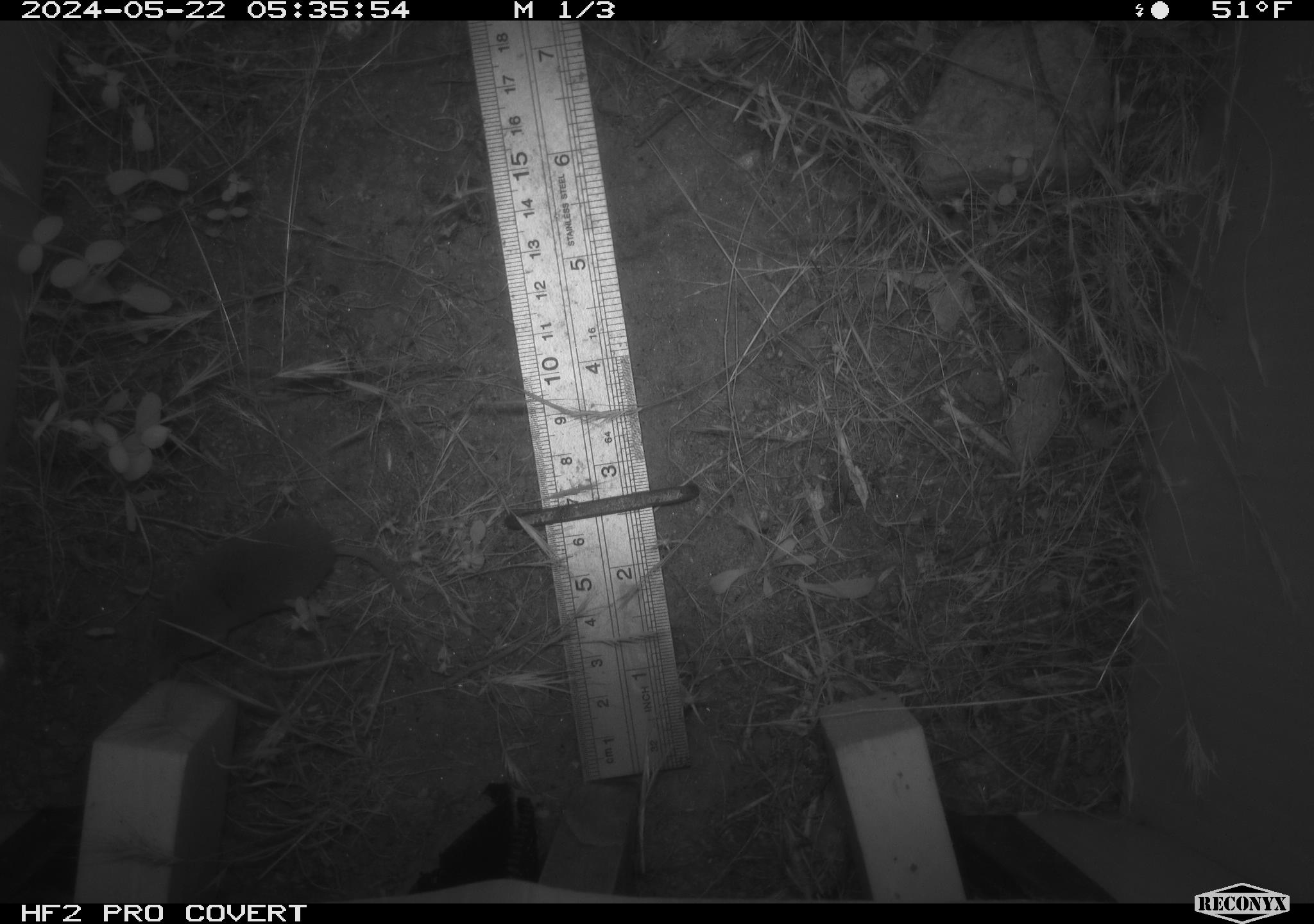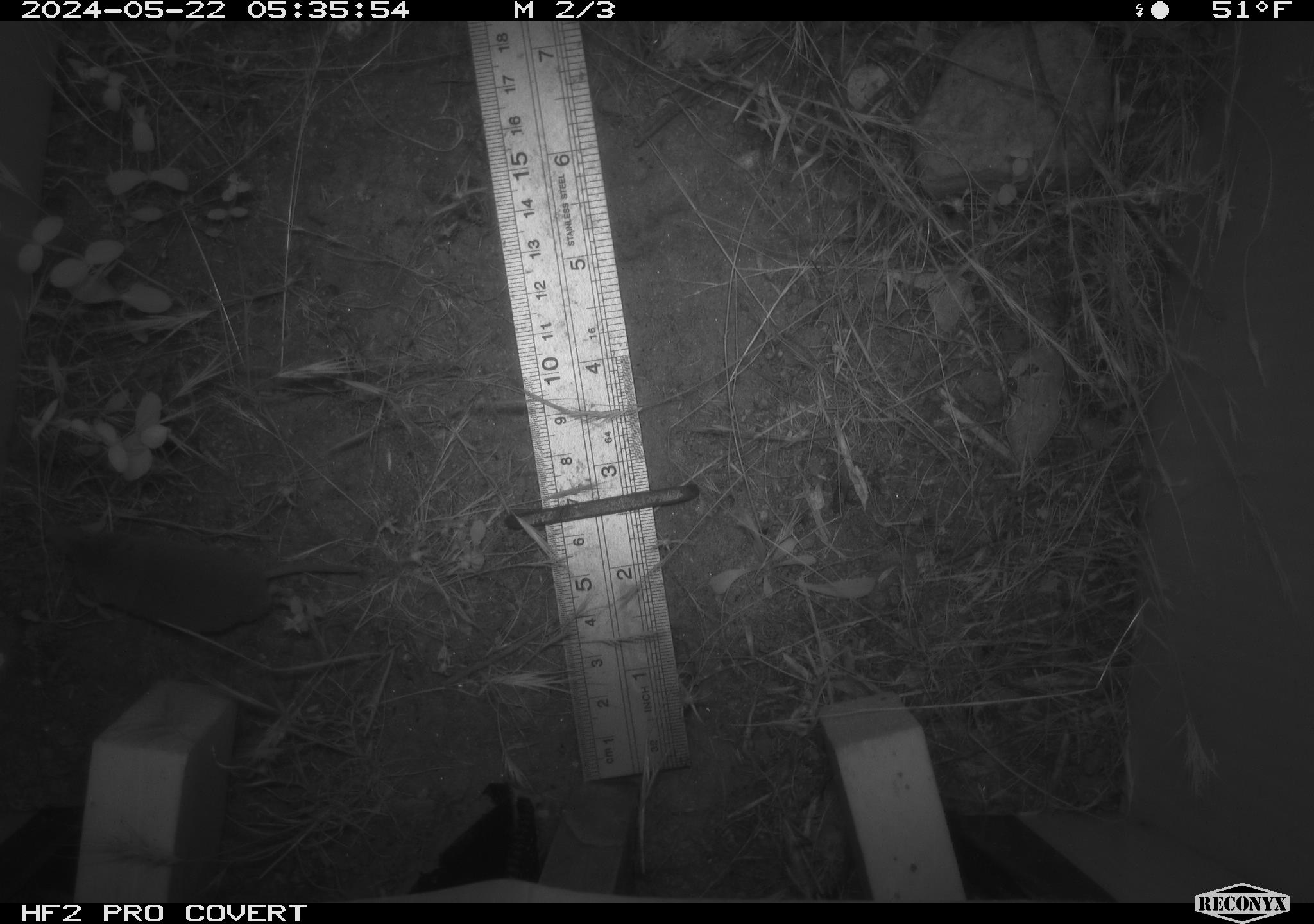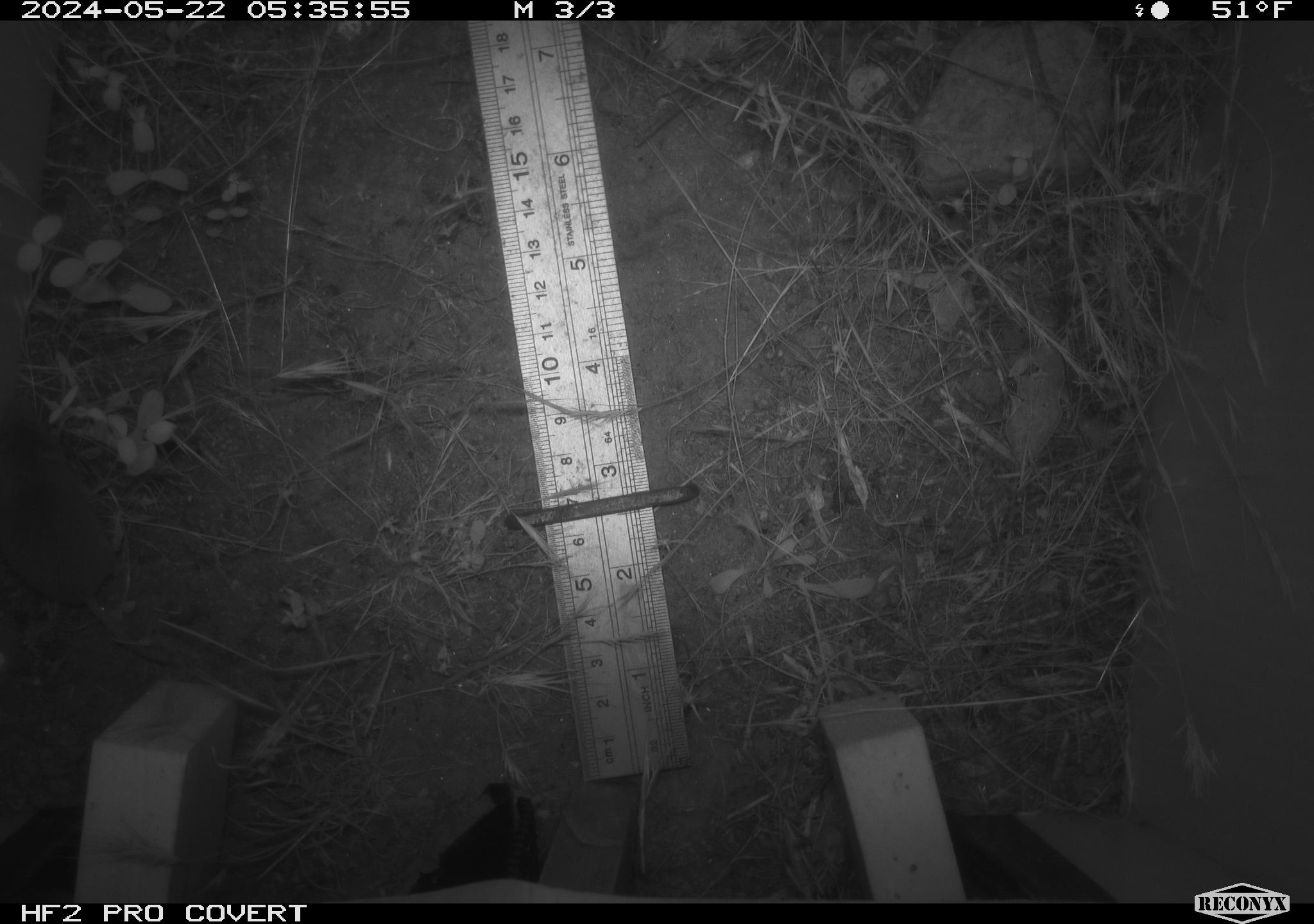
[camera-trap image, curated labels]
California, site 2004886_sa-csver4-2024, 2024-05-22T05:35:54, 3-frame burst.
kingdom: Animalia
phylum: Chordata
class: Mammalia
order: Eulipotyphla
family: Soricidae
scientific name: Soricidae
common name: shrews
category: soricidae family